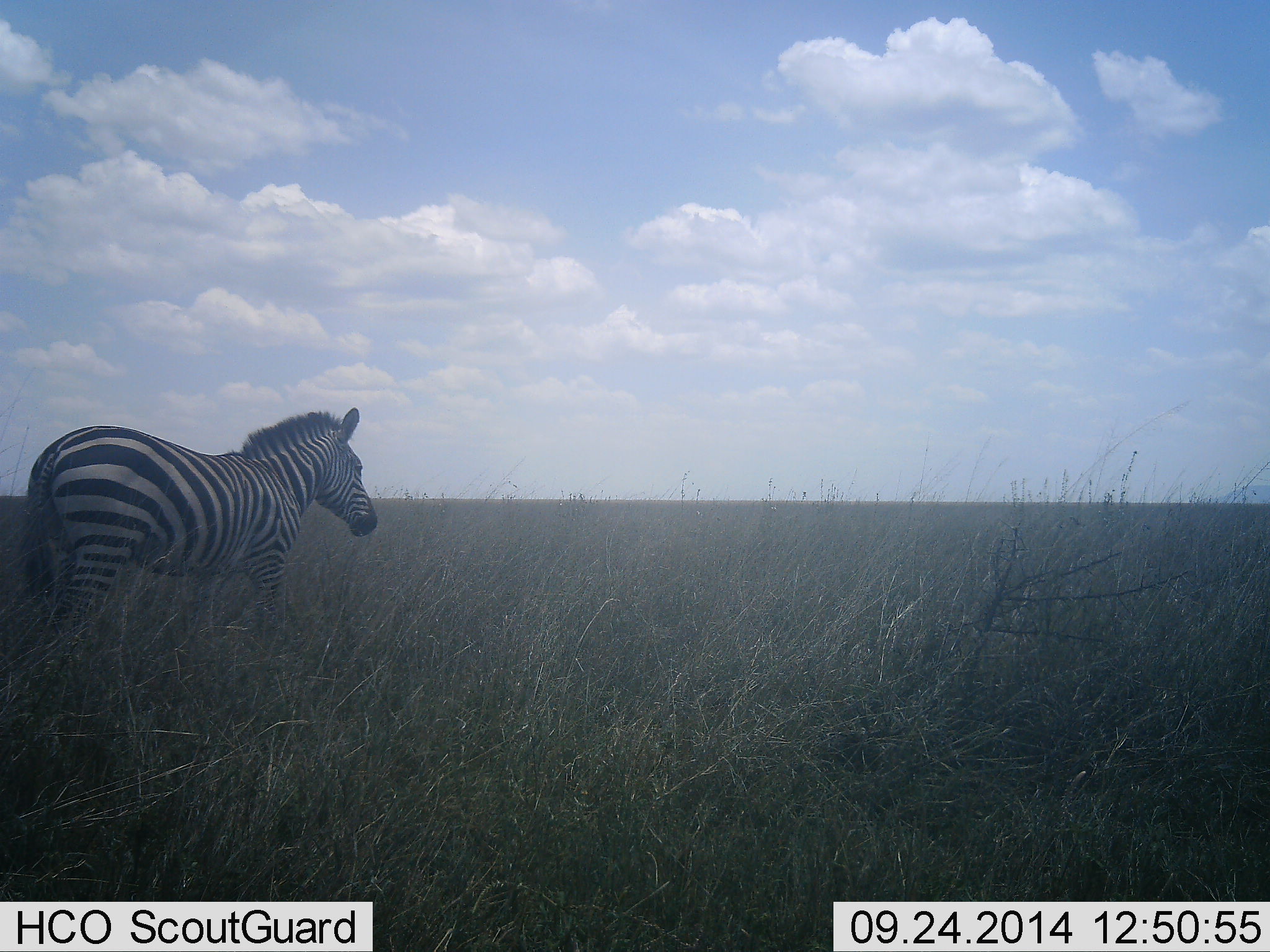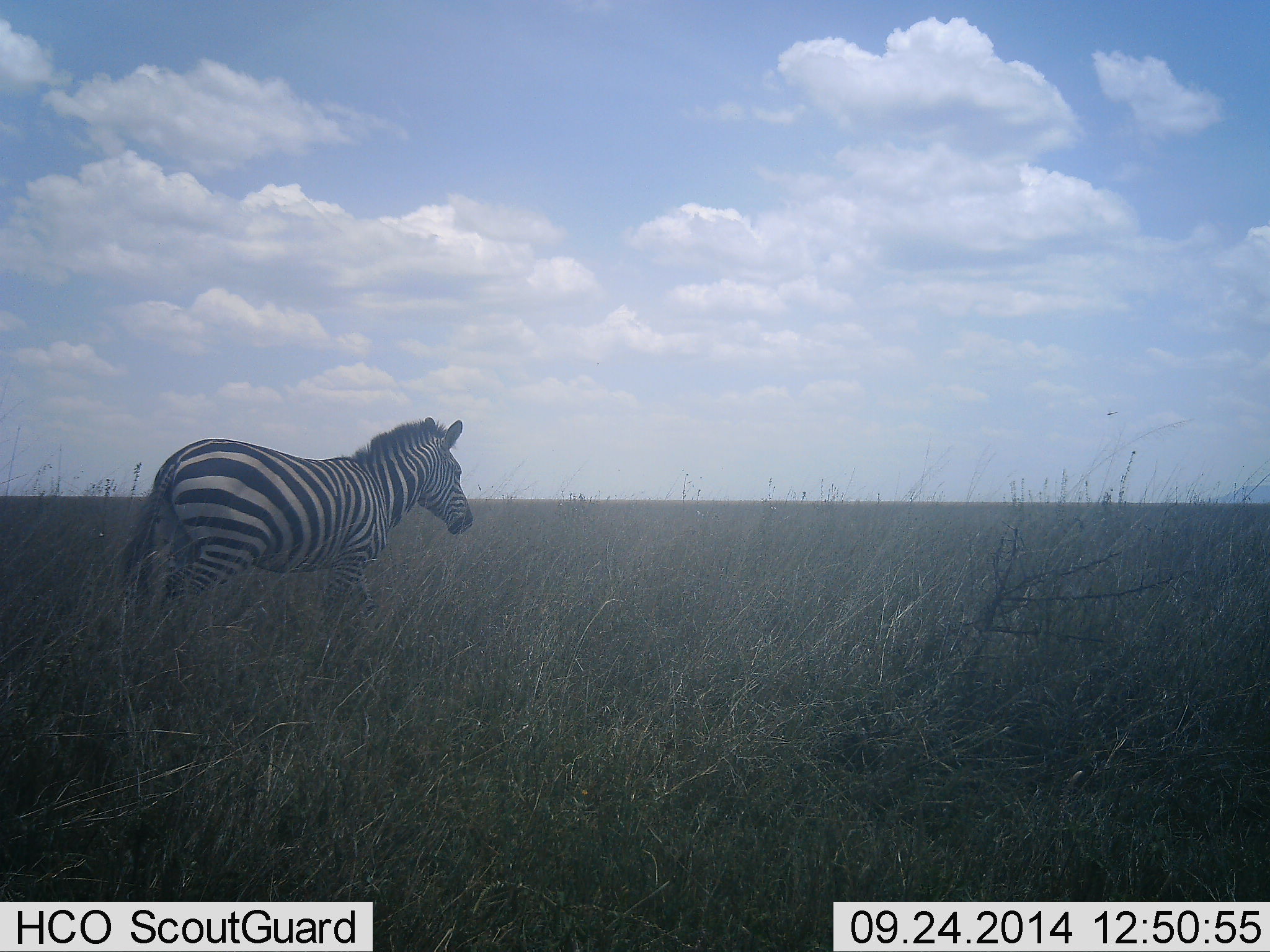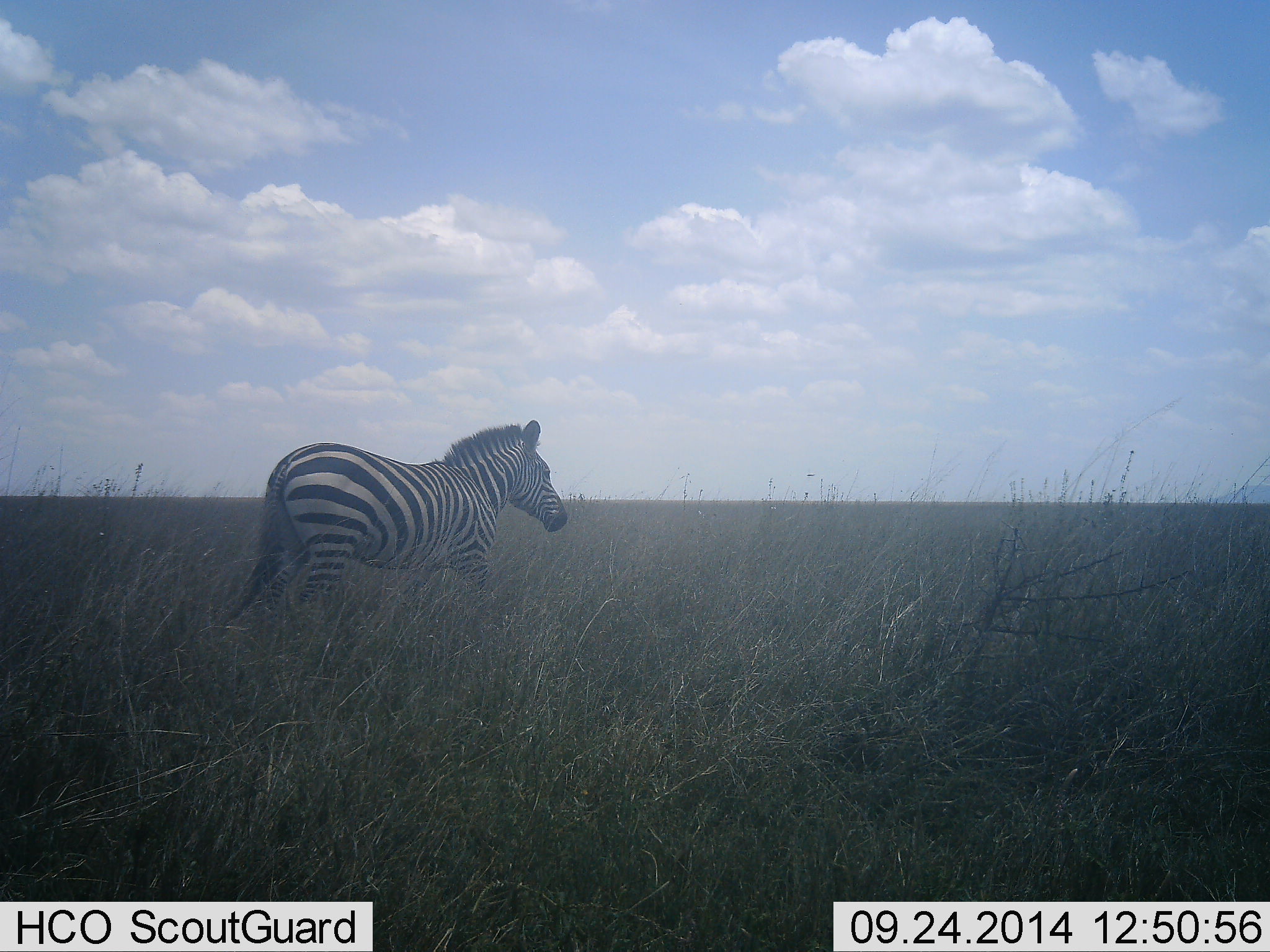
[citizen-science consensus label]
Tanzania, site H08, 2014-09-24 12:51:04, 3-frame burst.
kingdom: Animalia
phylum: Chordata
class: Mammalia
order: Perissodactyla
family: Equidae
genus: Equus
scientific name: Equus quagga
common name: plains zebra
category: zebra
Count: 1.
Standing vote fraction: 17%.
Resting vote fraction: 0%.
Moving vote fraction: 83%.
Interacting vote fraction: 0%.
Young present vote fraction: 0%.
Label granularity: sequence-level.